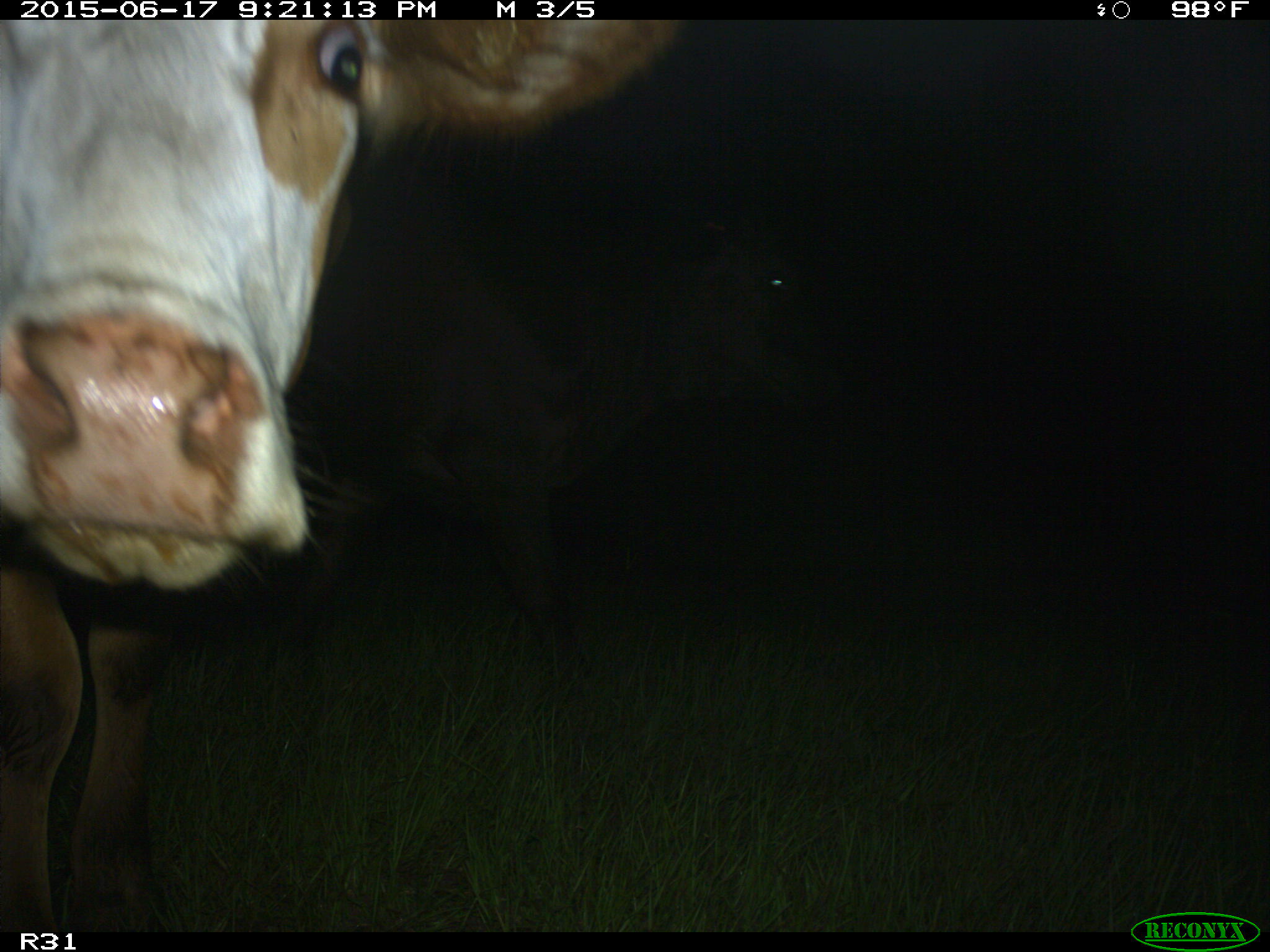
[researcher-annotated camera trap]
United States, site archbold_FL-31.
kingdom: Animalia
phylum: Chordata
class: Mammalia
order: Artiodactyla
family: Bovidae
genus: Bos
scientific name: Bos taurus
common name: domestic cow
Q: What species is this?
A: Bos taurus (domestic cow).